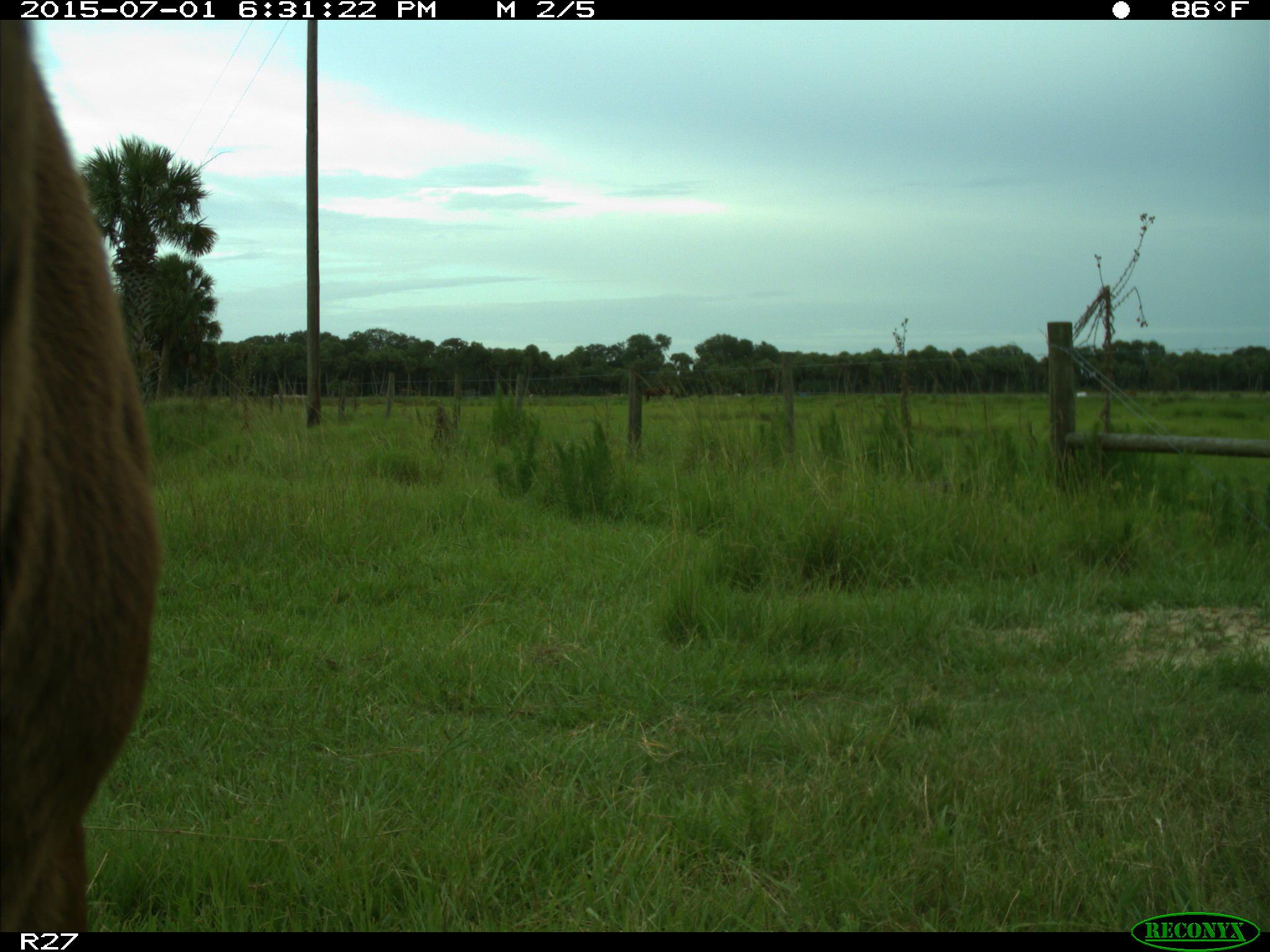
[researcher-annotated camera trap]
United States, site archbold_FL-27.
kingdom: Animalia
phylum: Chordata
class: Mammalia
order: Artiodactyla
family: Bovidae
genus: Bos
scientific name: Bos taurus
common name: domestic cow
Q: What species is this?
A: Bos taurus (domestic cow).